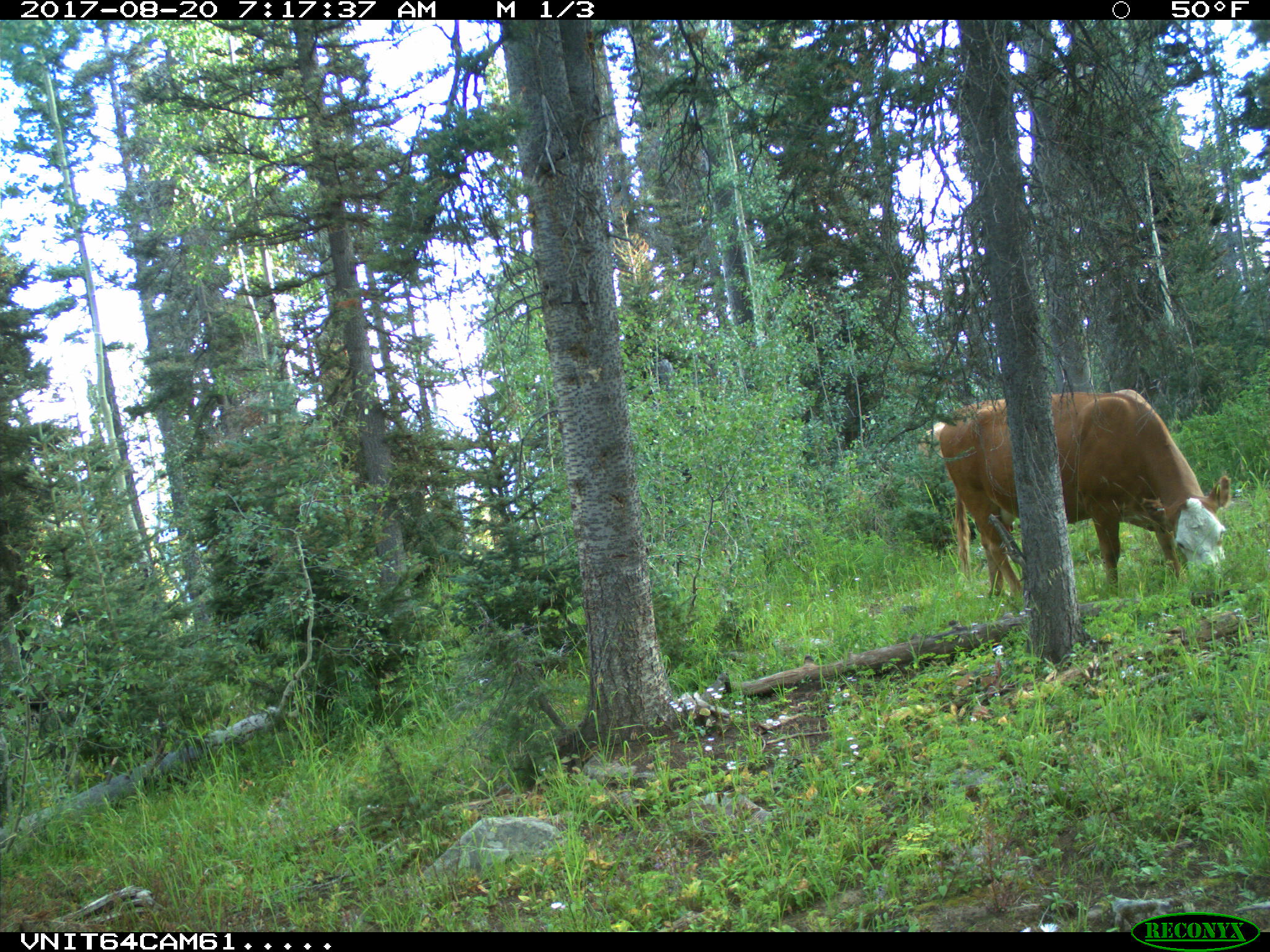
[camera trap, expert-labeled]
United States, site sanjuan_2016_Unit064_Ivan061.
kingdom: Animalia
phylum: Chordata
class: Mammalia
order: Artiodactyla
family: Bovidae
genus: Bos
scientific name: Bos taurus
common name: domestic cow